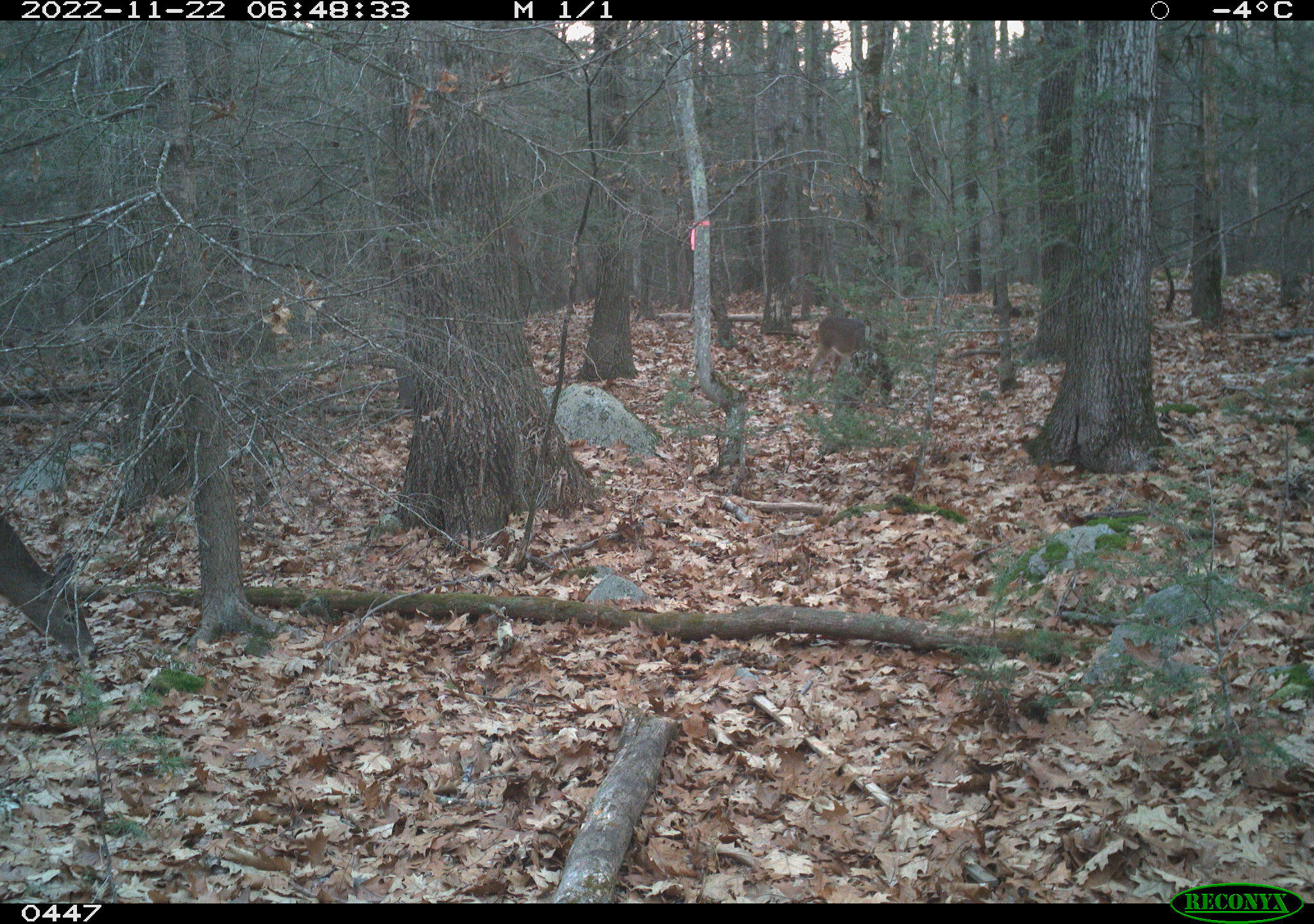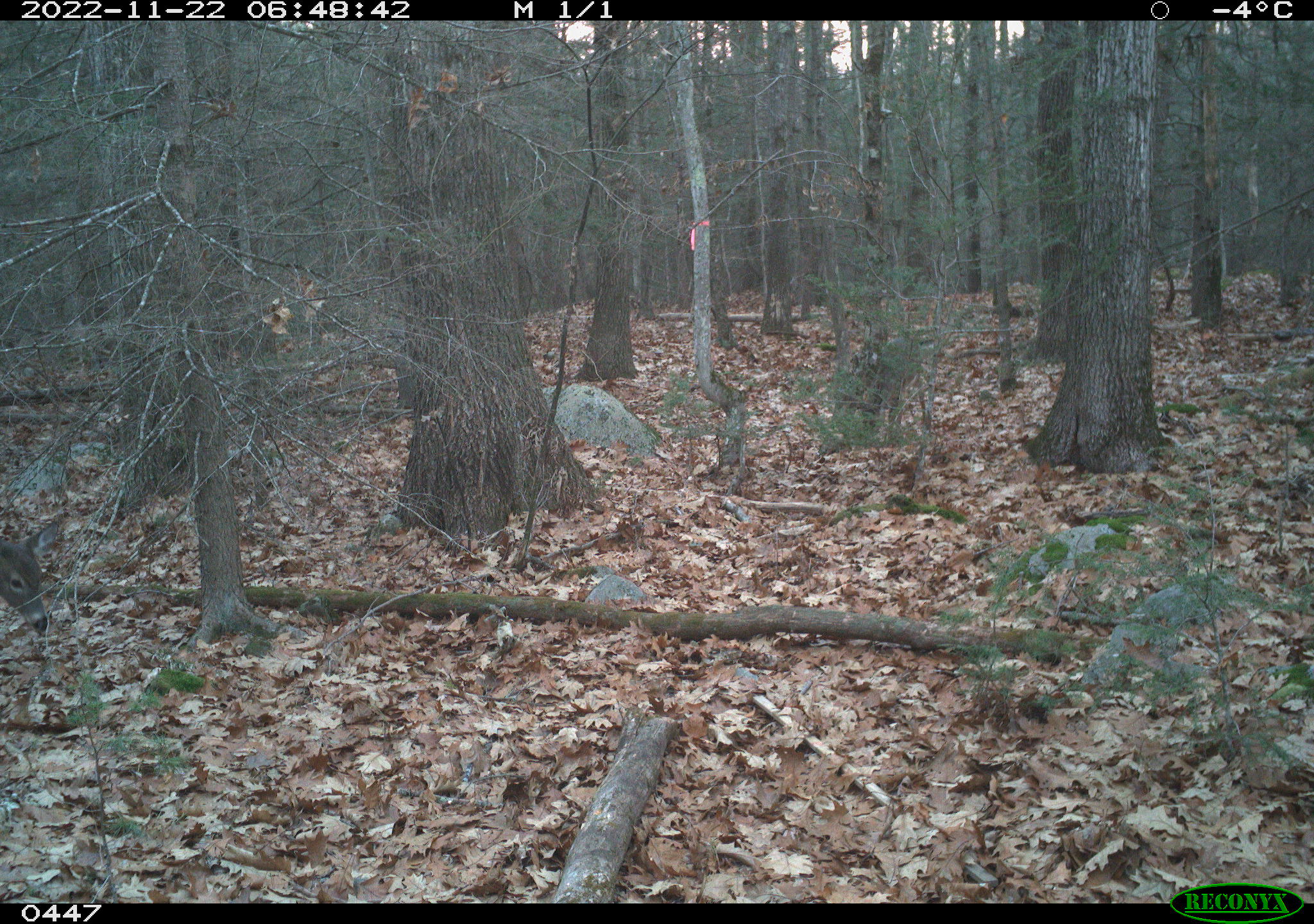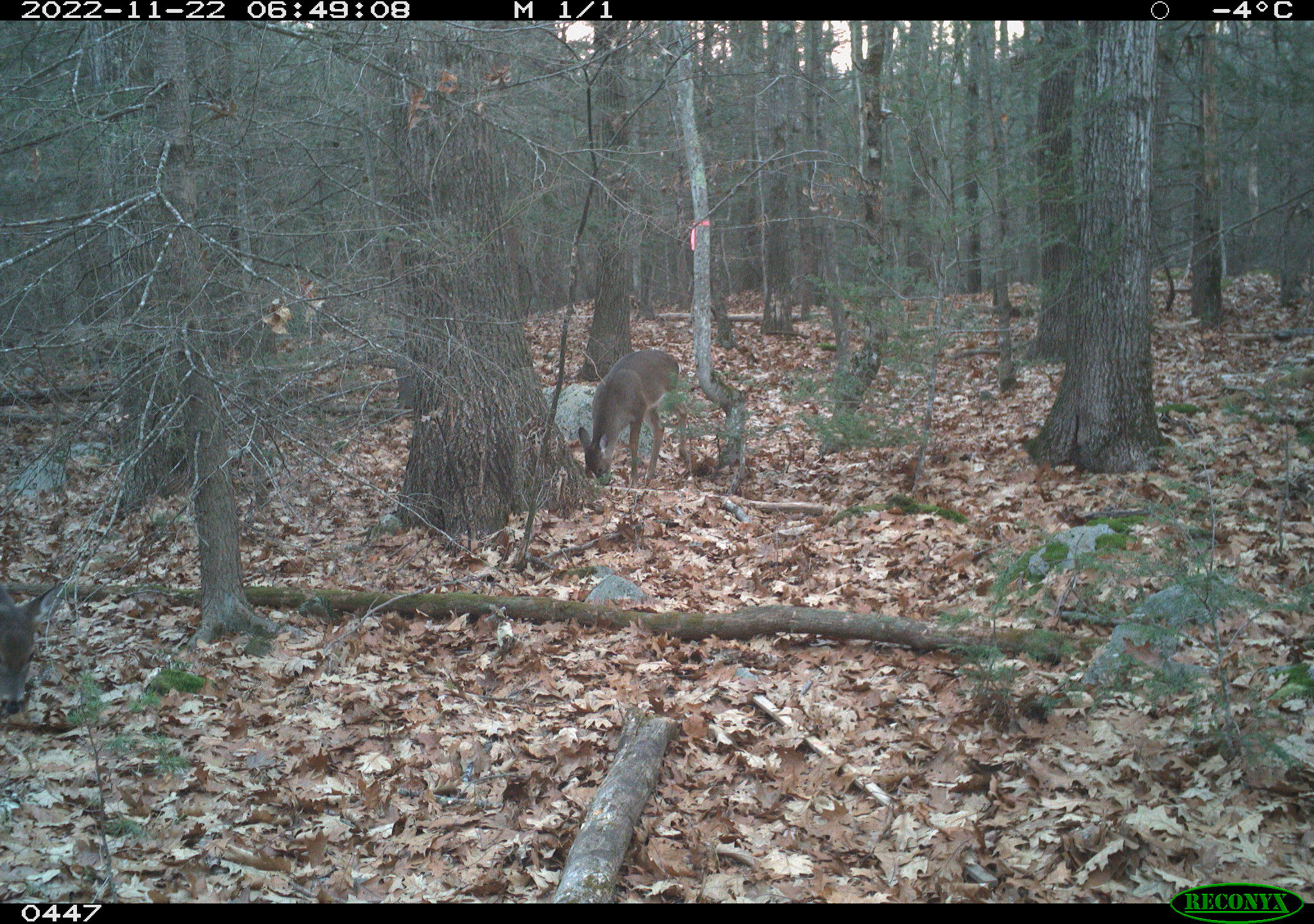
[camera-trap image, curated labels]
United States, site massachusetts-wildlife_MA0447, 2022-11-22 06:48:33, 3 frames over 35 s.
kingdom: Animalia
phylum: Chordata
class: Mammalia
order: Artiodactyla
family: Cervidae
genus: Odocoileus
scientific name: Odocoileus virginianus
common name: white-tailed deer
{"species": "white-tailed deer (Odocoileus virginianus)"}